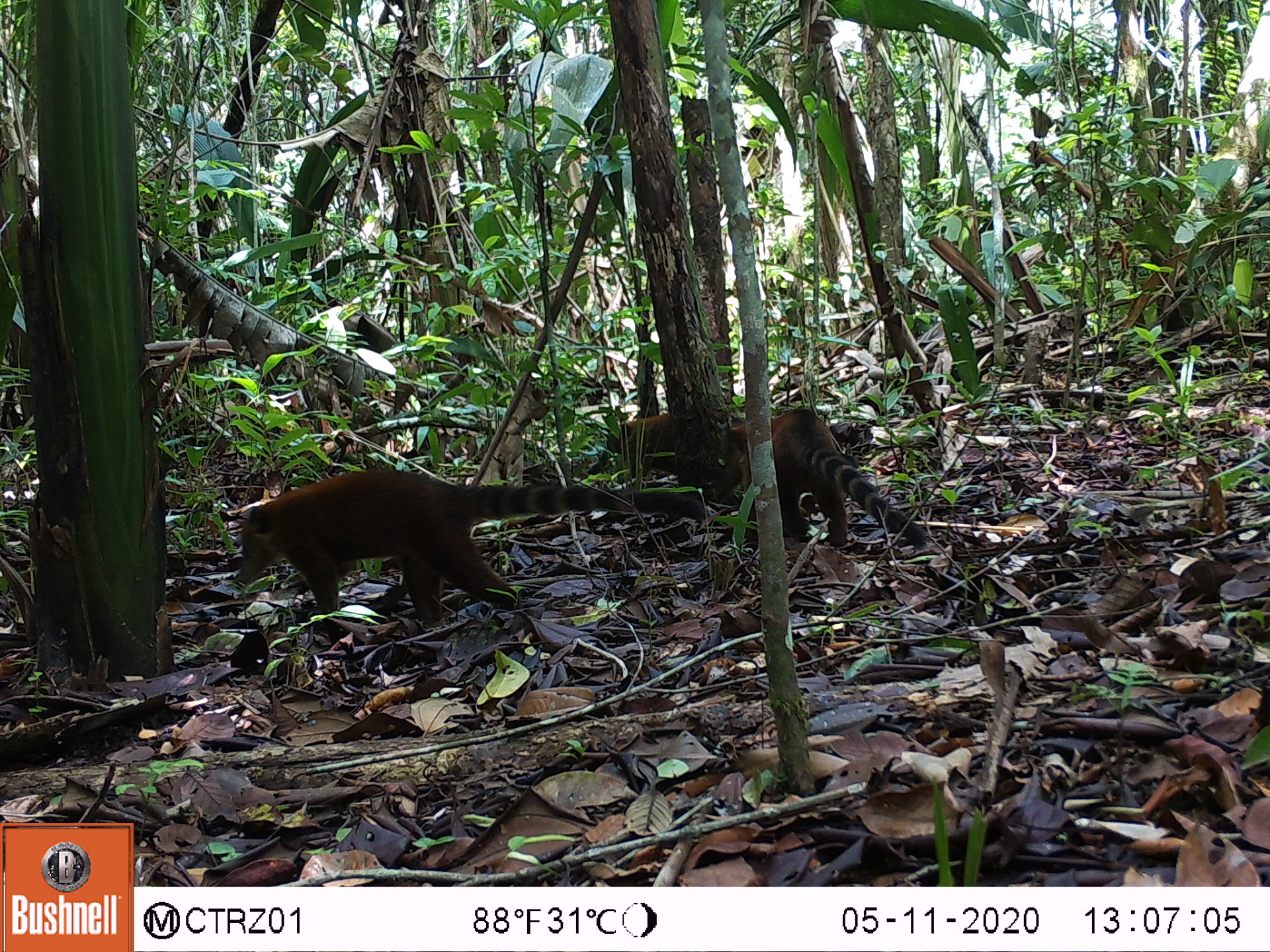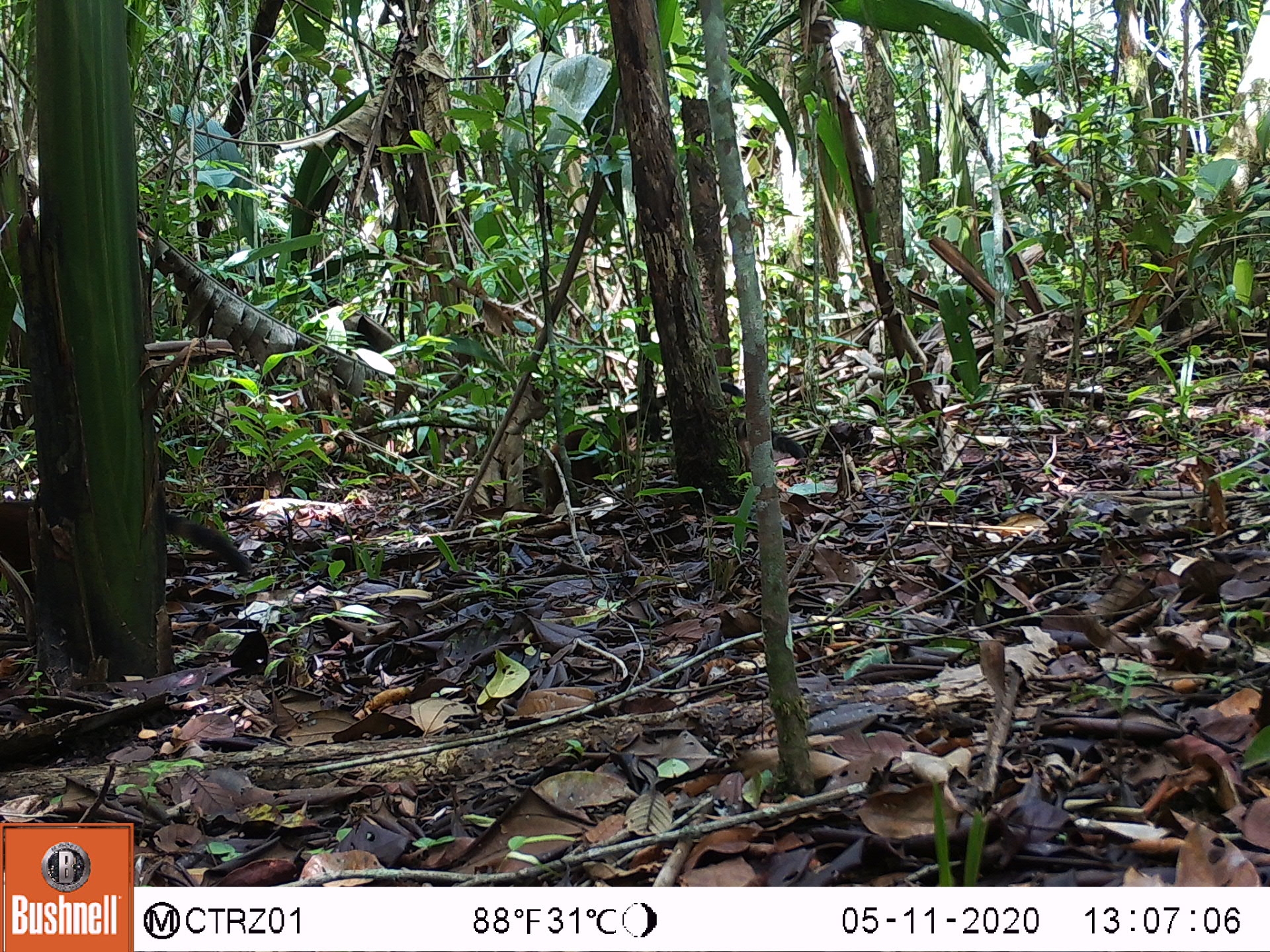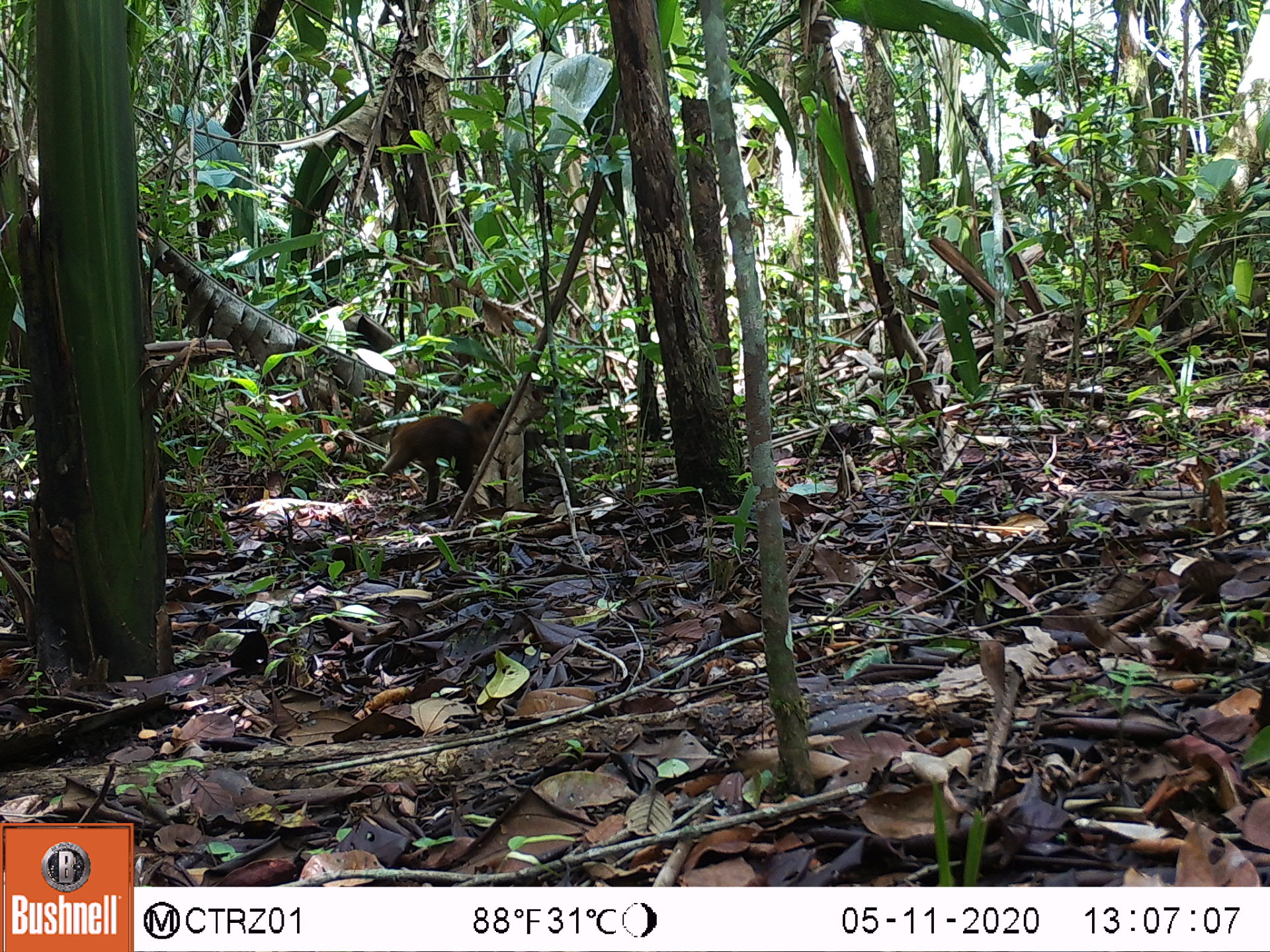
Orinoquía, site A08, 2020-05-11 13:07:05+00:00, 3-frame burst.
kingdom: Animalia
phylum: Chordata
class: Mammalia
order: Carnivora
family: Procyonidae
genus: Nasua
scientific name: Nasua nasua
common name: south american coati